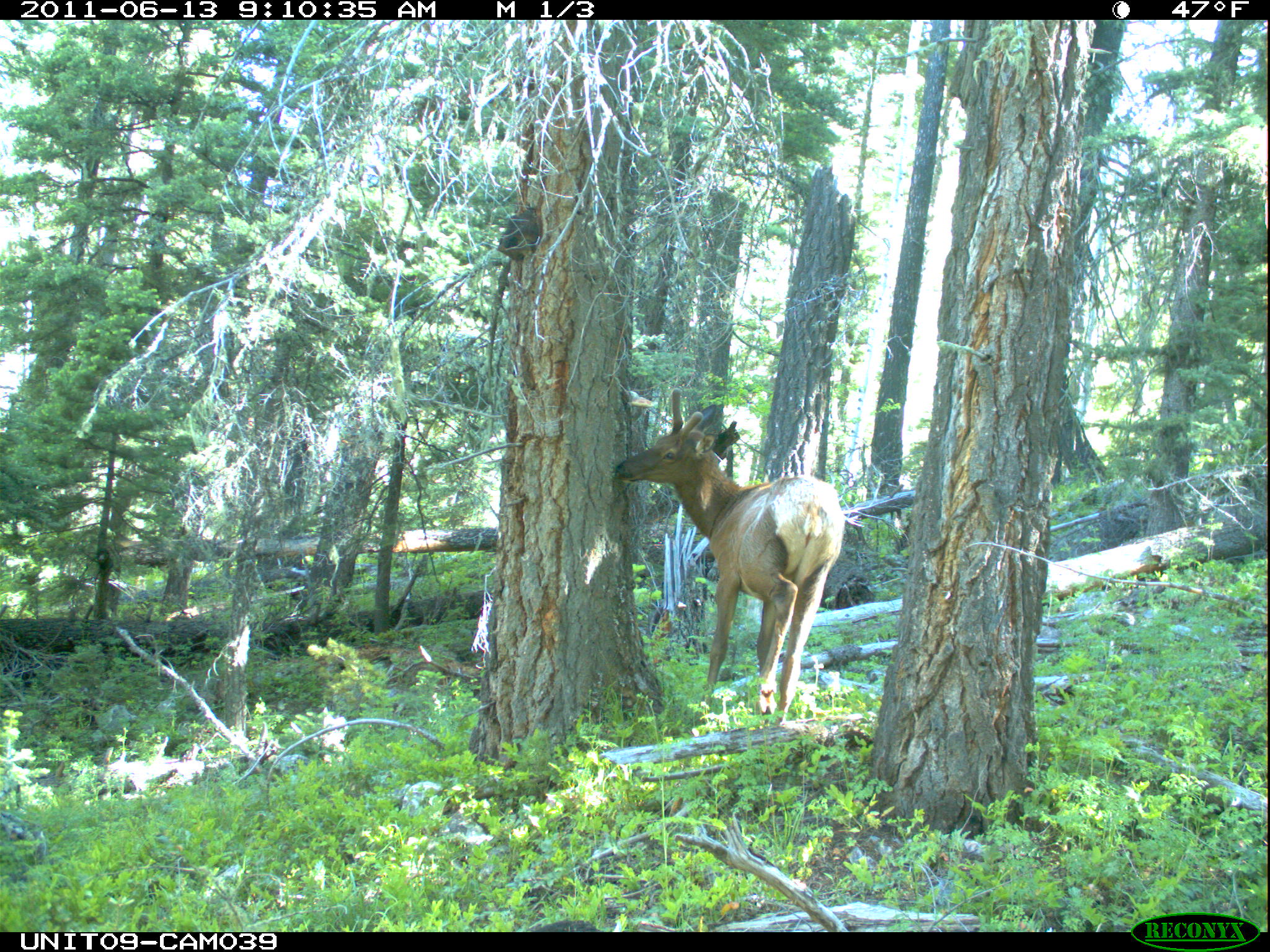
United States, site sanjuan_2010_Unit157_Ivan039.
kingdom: Animalia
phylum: Chordata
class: Mammalia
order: Artiodactyla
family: Cervidae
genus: Cervus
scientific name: Cervus elaphus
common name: red deer